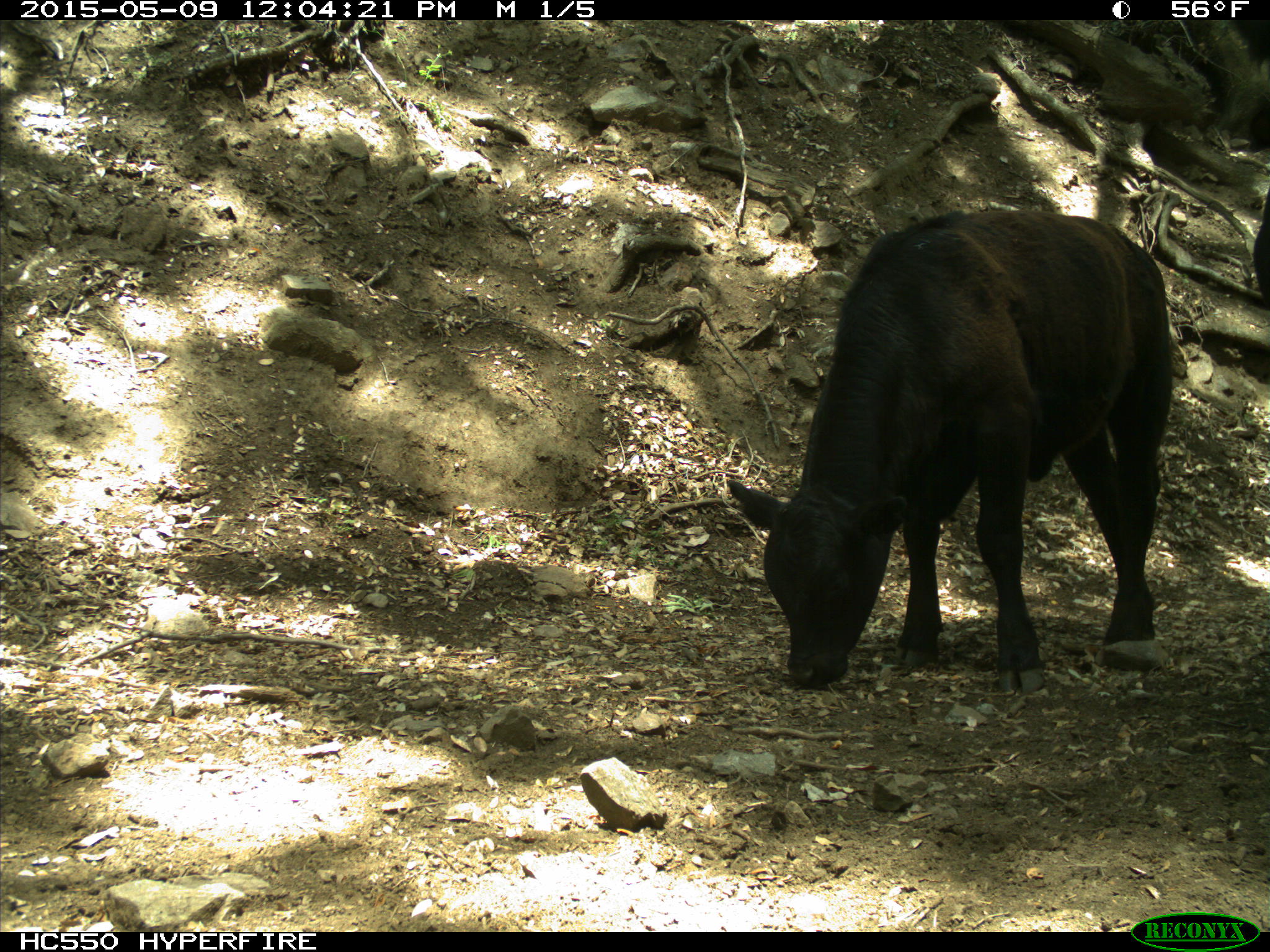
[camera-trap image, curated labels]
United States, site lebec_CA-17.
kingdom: Animalia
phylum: Chordata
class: Mammalia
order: Artiodactyla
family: Bovidae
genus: Bos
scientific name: Bos taurus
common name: domestic cow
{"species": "Bos taurus (domestic cow)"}